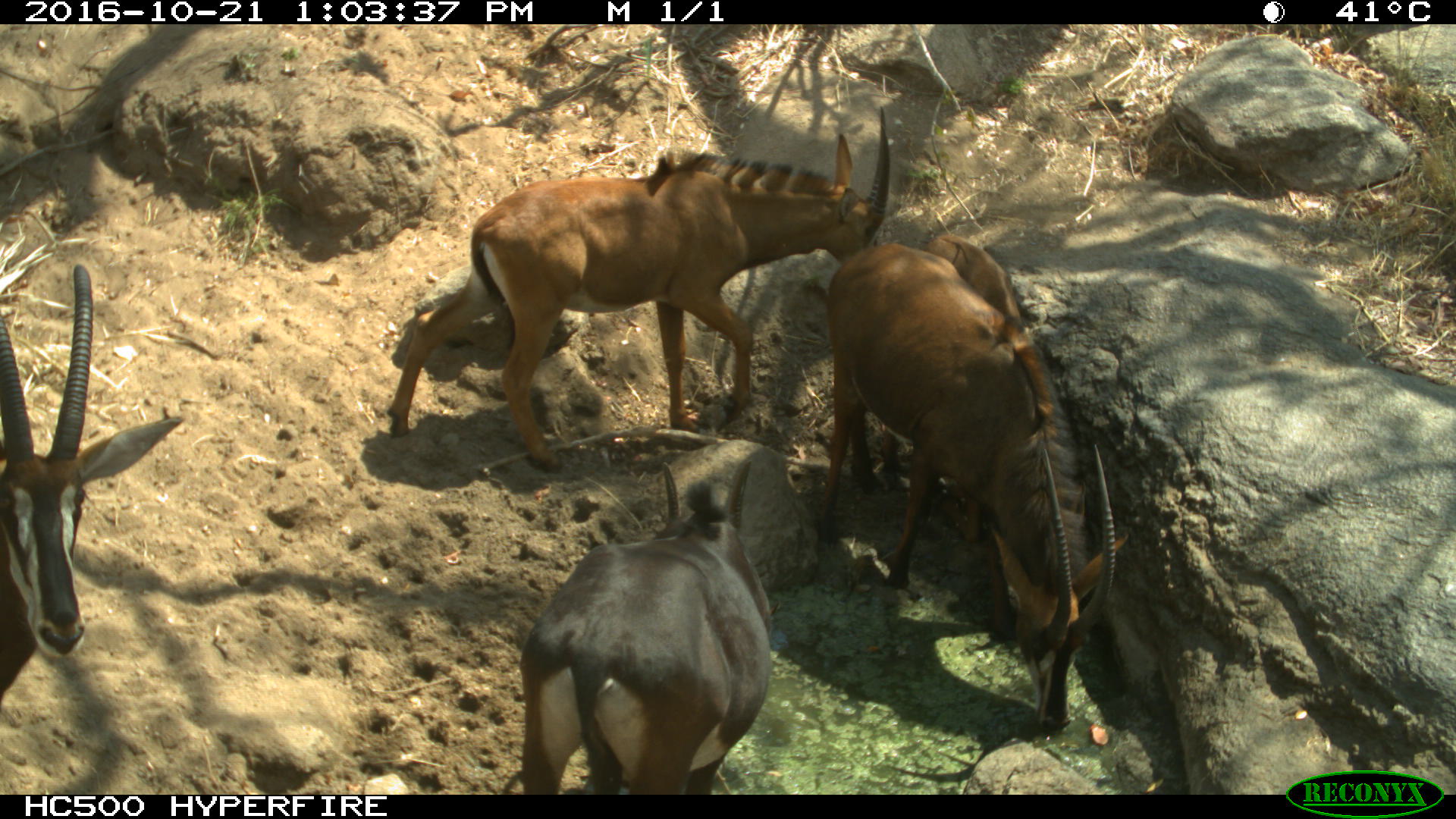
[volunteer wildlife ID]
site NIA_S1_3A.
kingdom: Animalia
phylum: Chordata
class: Mammalia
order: Artiodactyla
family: Bovidae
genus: Hippotragus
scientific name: Hippotragus niger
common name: sable antelope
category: sable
Sable (sable antelope) (Hippotragus niger), count 4. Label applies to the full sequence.